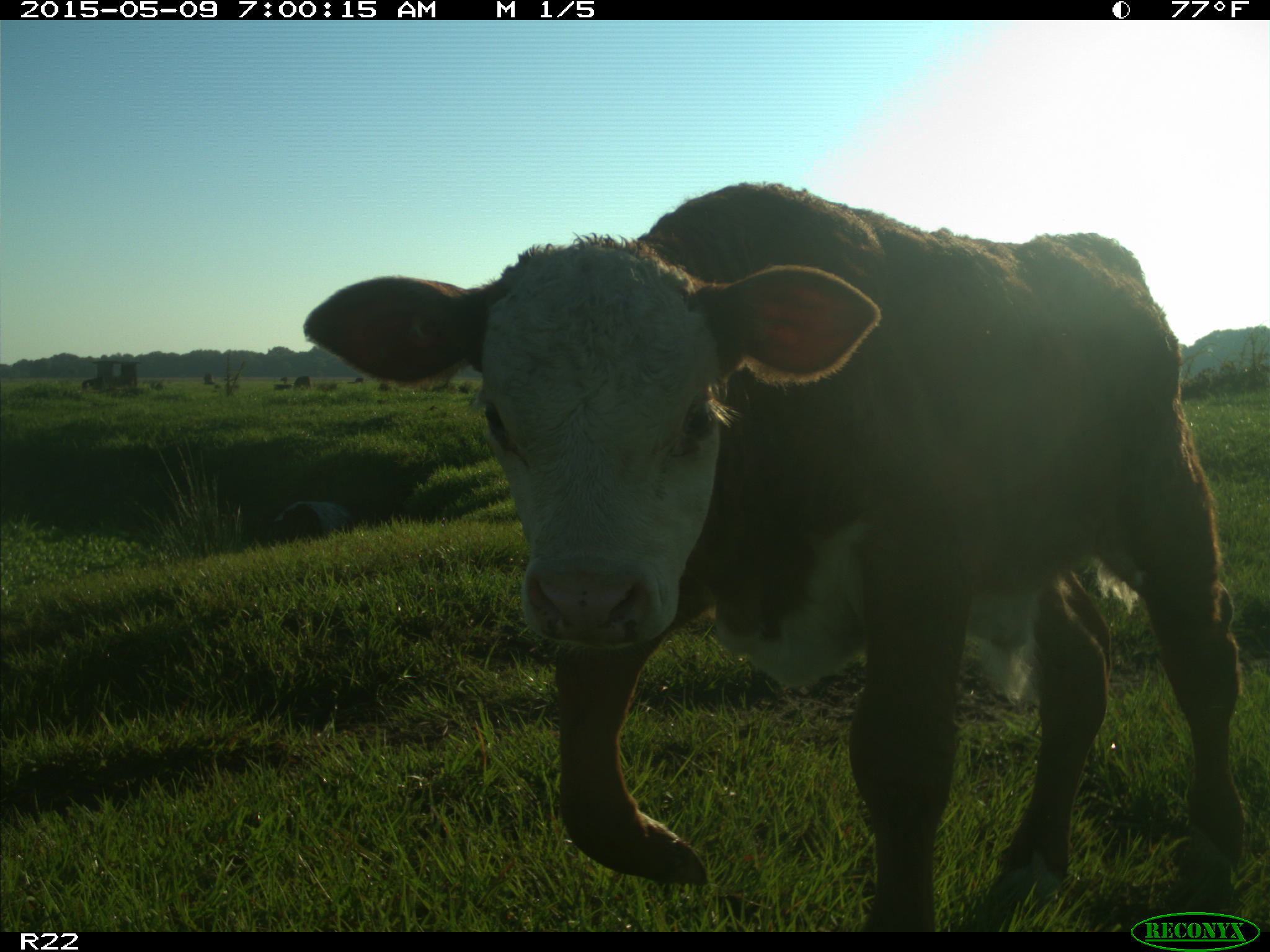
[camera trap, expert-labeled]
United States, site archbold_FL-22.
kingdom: Animalia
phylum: Chordata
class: Mammalia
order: Artiodactyla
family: Bovidae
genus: Bos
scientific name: Bos taurus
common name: domestic cow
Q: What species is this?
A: Bos taurus (domestic cow).